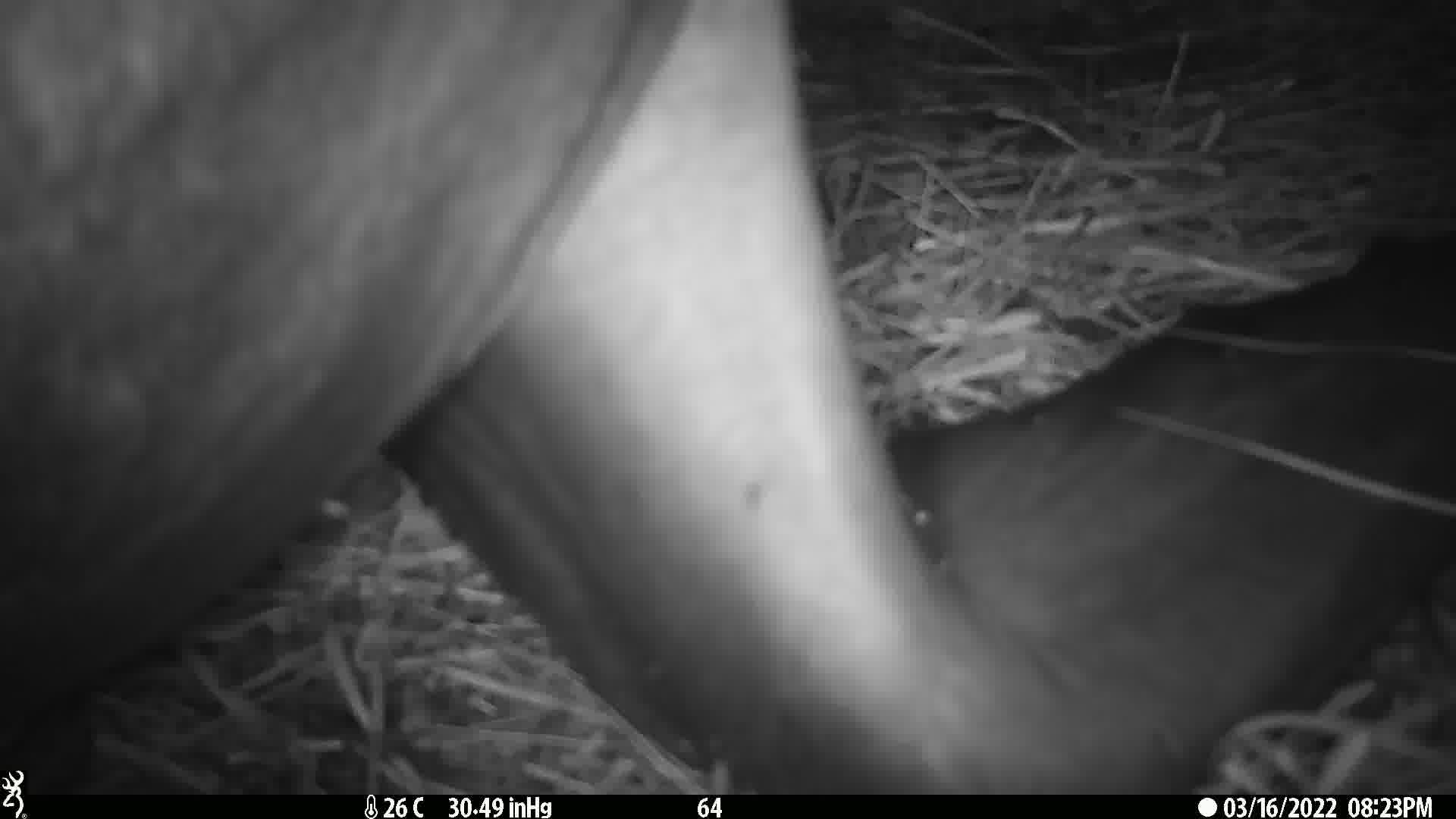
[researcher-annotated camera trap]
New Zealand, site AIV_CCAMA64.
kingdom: Animalia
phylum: Chordata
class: Mammalia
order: Carnivora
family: Otariidae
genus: Phocarctos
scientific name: Phocarctos hookeri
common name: new zealand sea lion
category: sealion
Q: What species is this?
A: Sealion (new zealand sea lion) (Phocarctos hookeri).